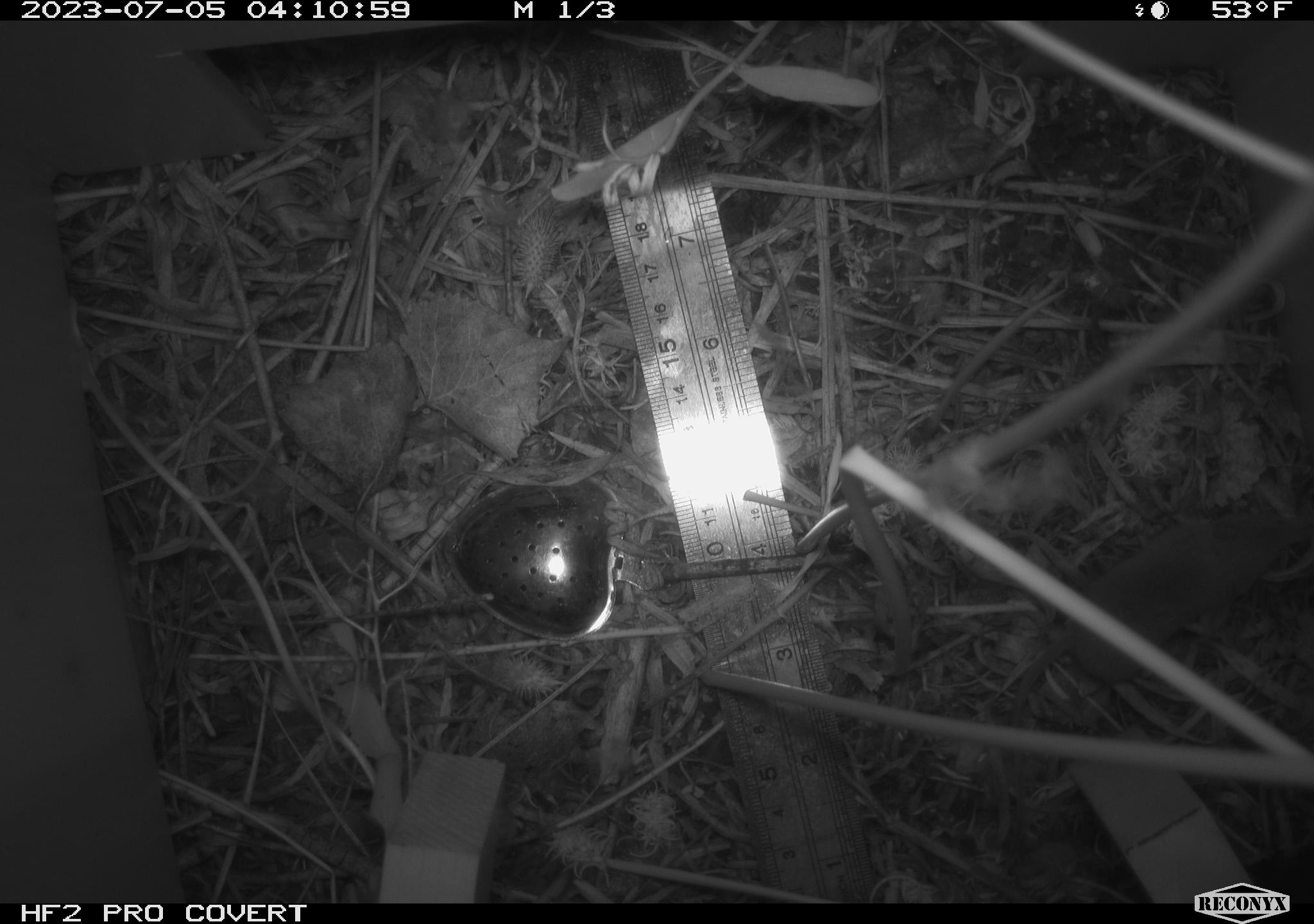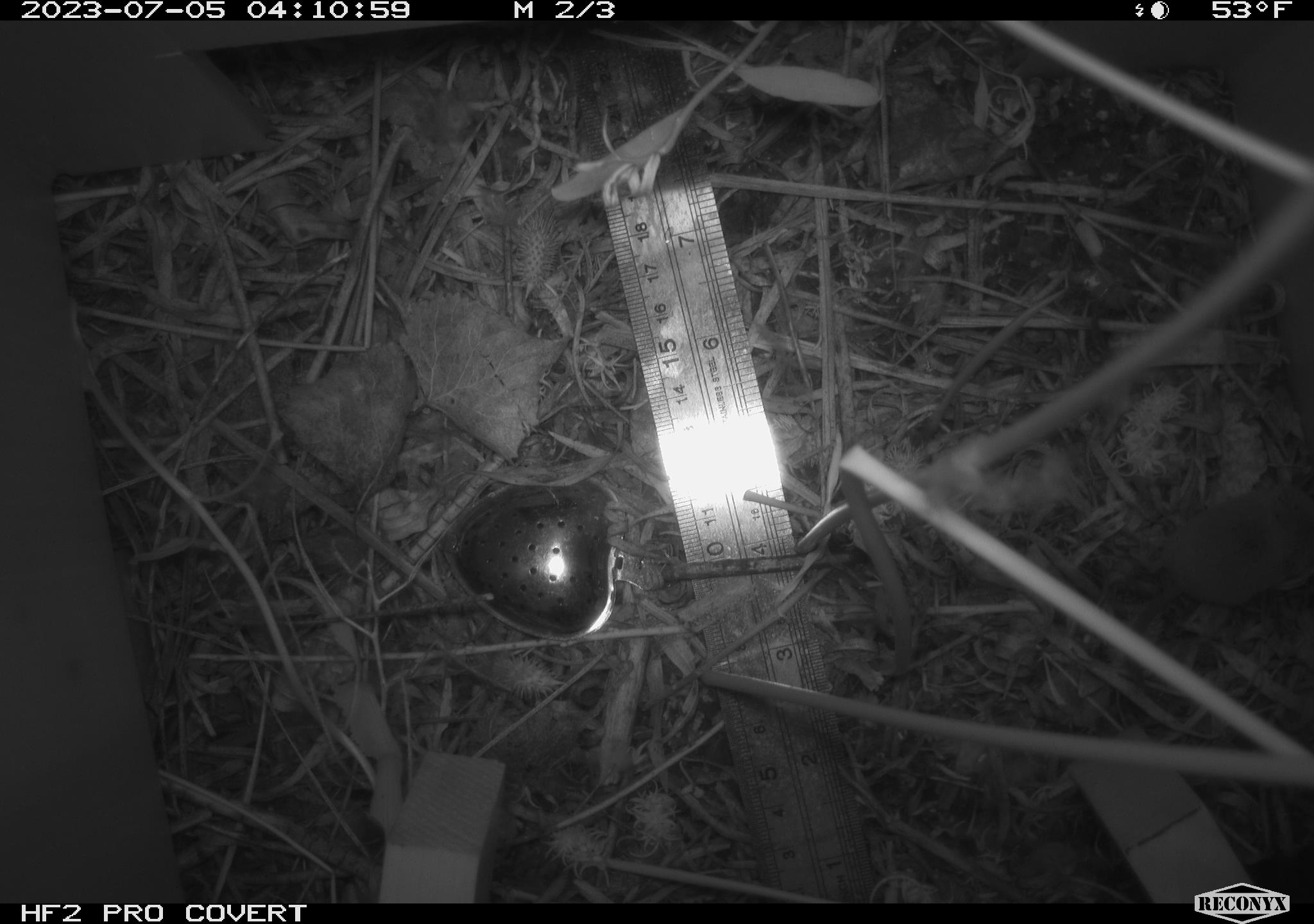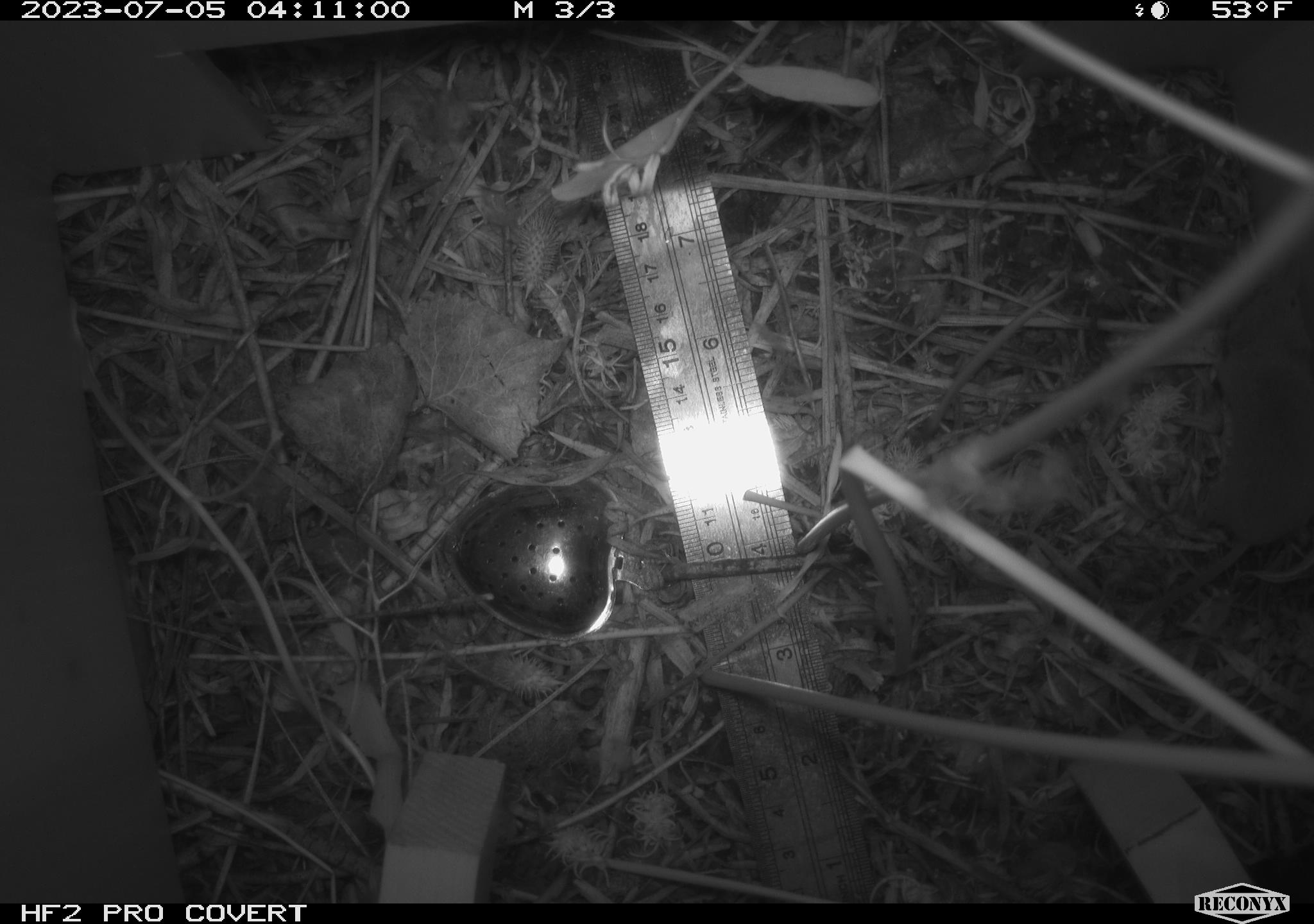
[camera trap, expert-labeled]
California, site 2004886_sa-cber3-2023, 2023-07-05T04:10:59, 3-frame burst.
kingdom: Animalia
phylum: Chordata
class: Mammalia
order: Eulipotyphla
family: Soricidae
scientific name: Soricidae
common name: shrews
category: soricidae family